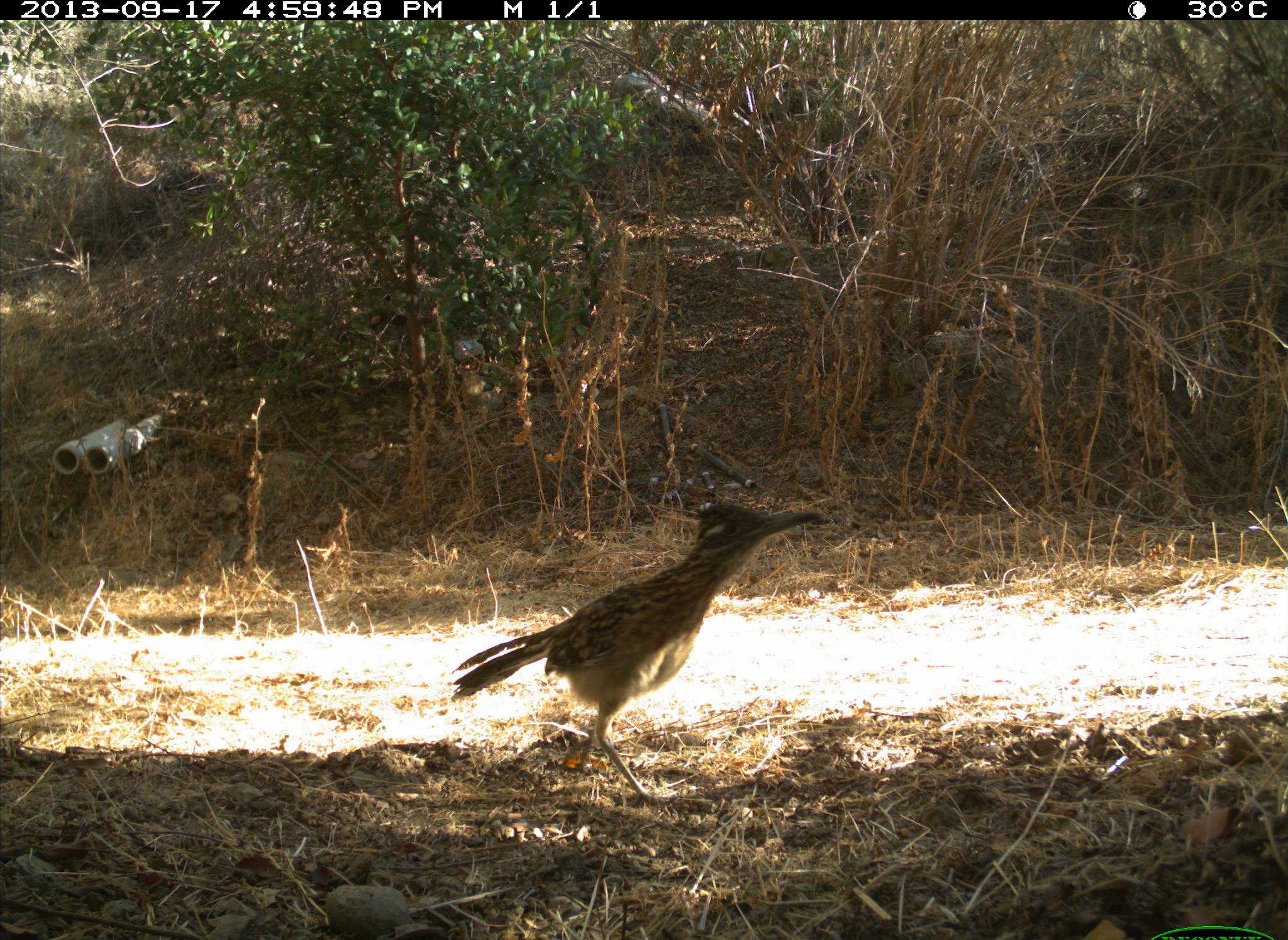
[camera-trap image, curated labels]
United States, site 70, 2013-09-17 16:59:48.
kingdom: Animalia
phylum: Chordata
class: Aves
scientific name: Aves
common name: bird